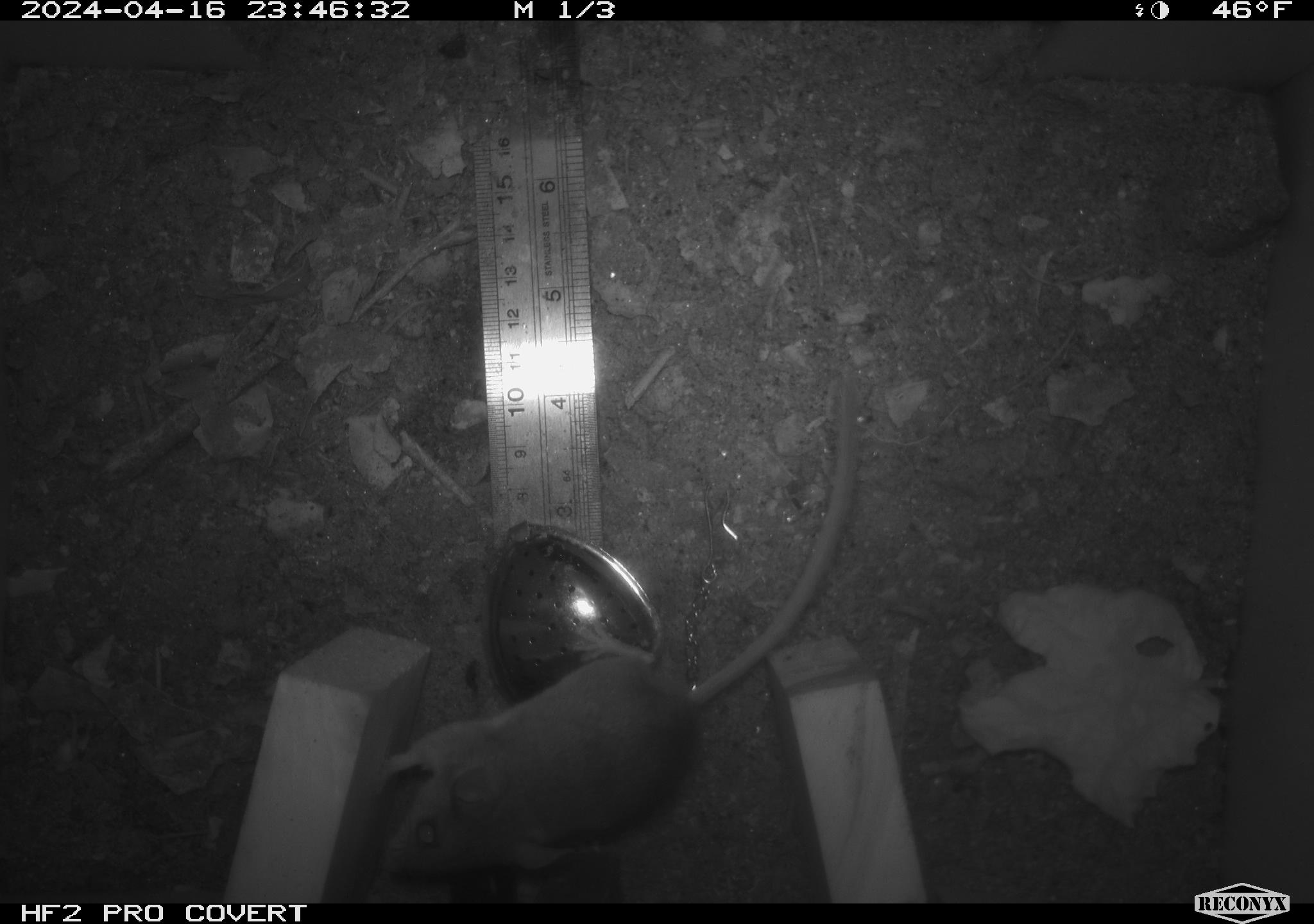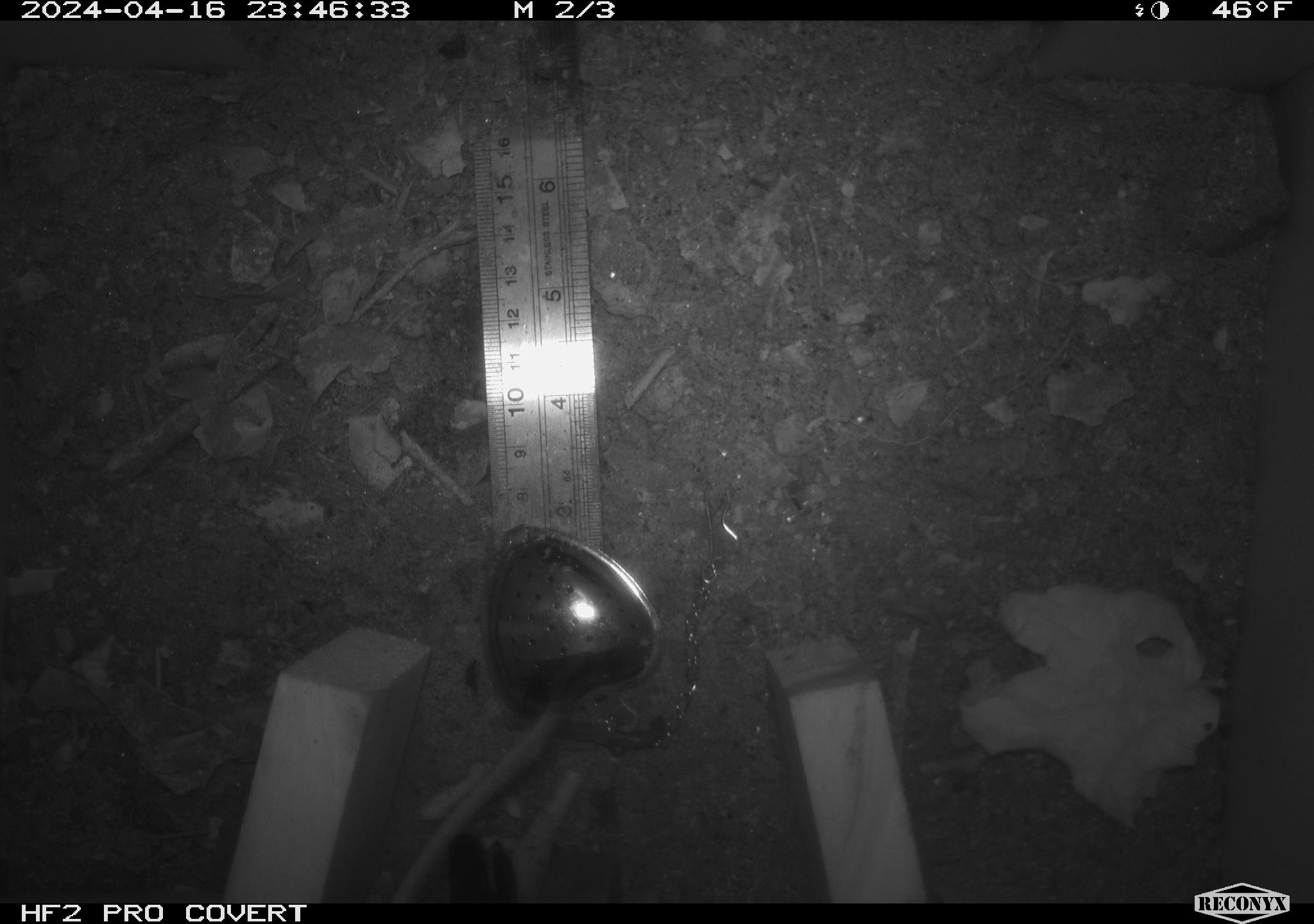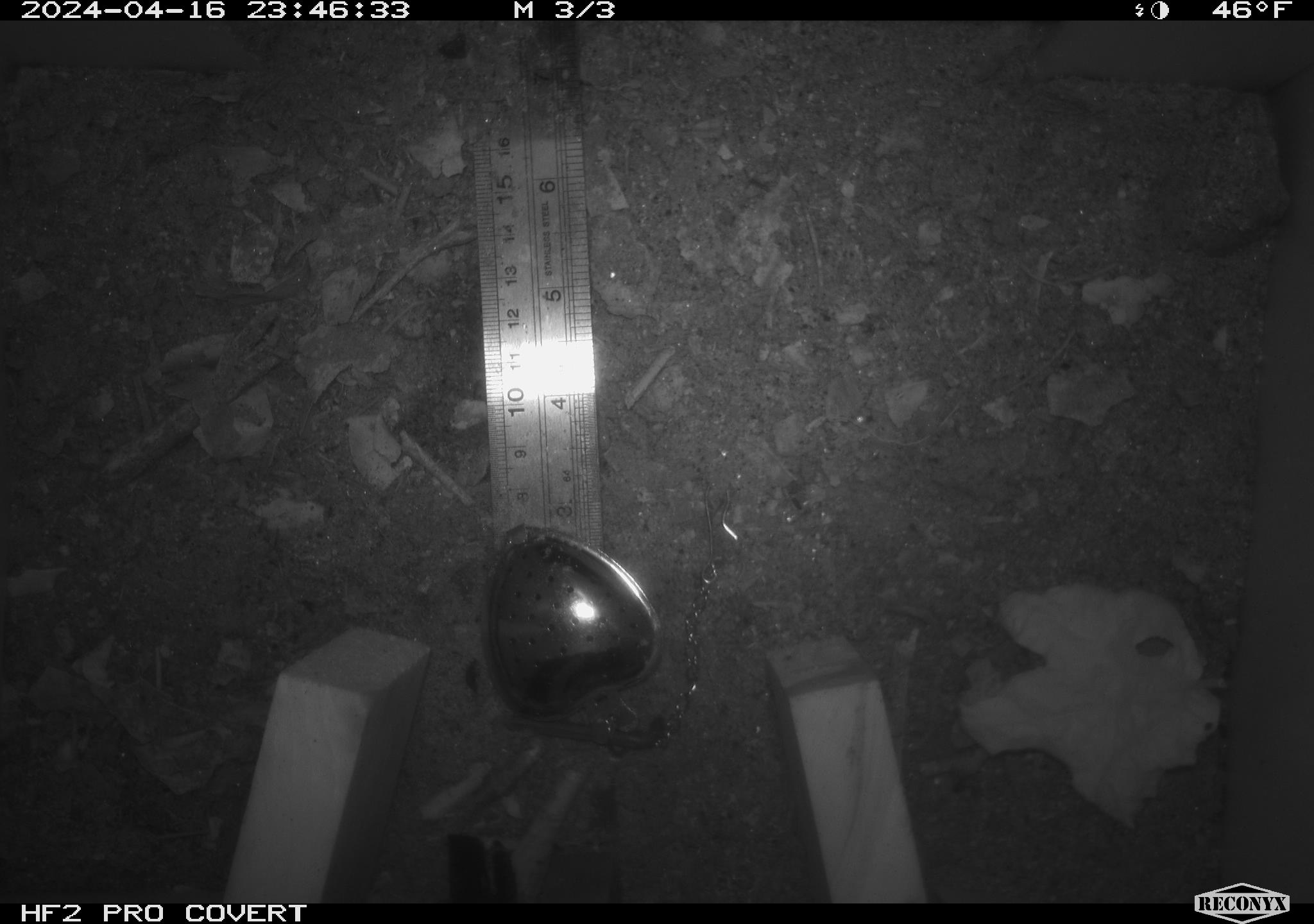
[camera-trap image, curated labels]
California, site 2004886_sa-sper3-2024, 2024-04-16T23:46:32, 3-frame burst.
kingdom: Animalia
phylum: Chordata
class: Mammalia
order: Rodentia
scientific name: Rodentia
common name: mouse species